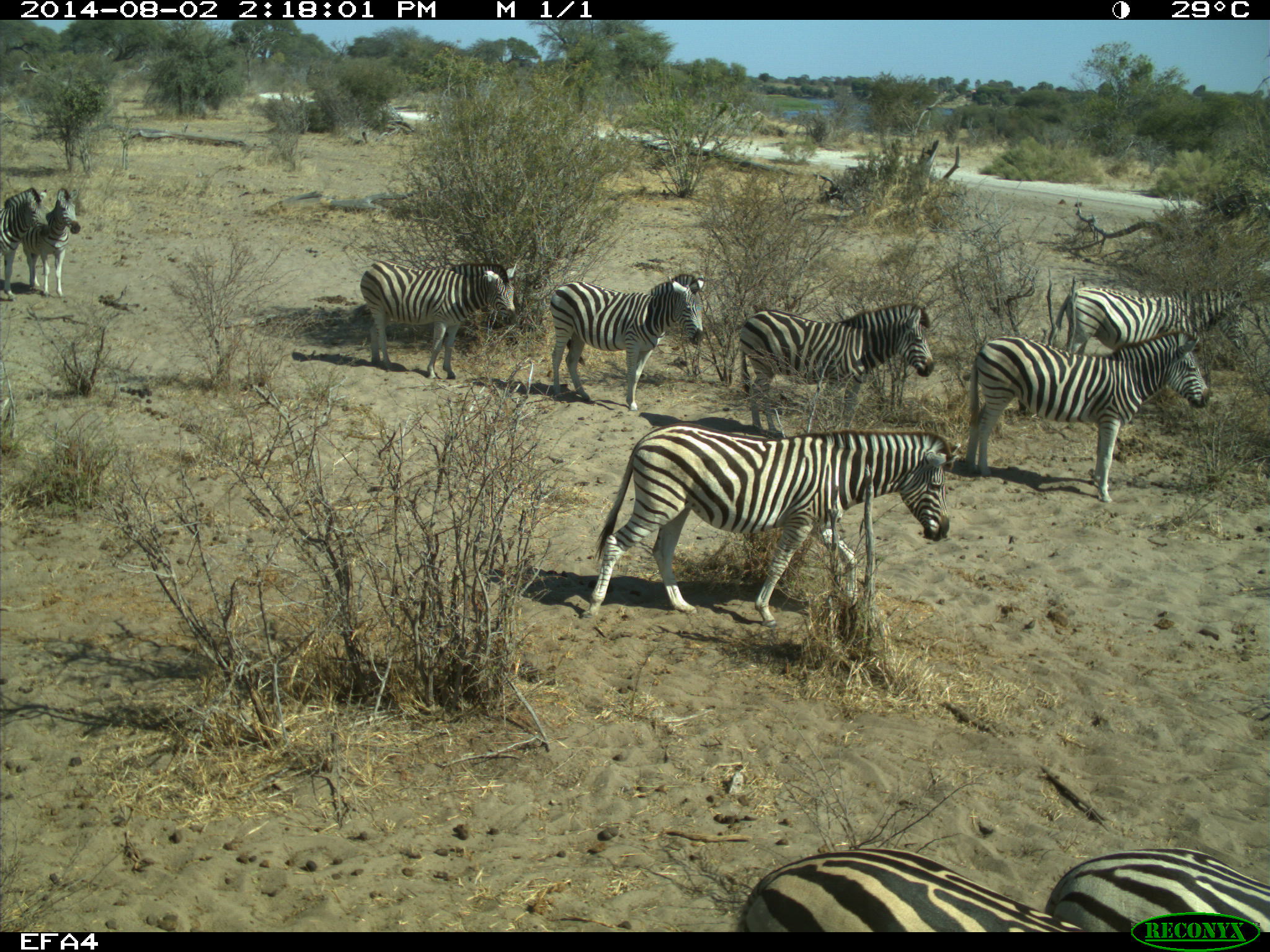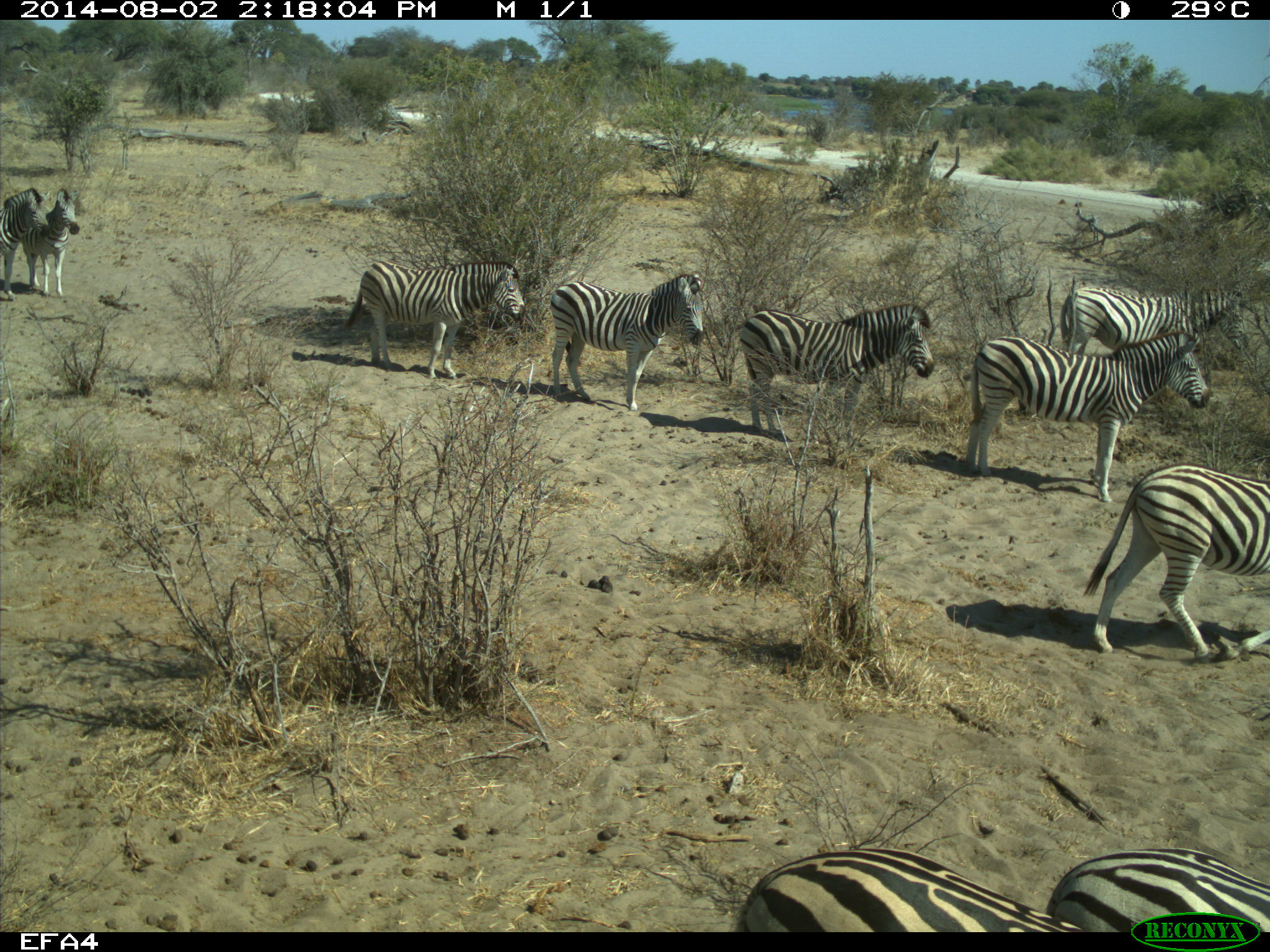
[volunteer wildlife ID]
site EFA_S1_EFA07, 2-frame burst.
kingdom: Animalia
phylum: Chordata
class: Mammalia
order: Perissodactyla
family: Equidae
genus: Equus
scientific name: Equus quagga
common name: plains zebra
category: zebraplains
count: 11-50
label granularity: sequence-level